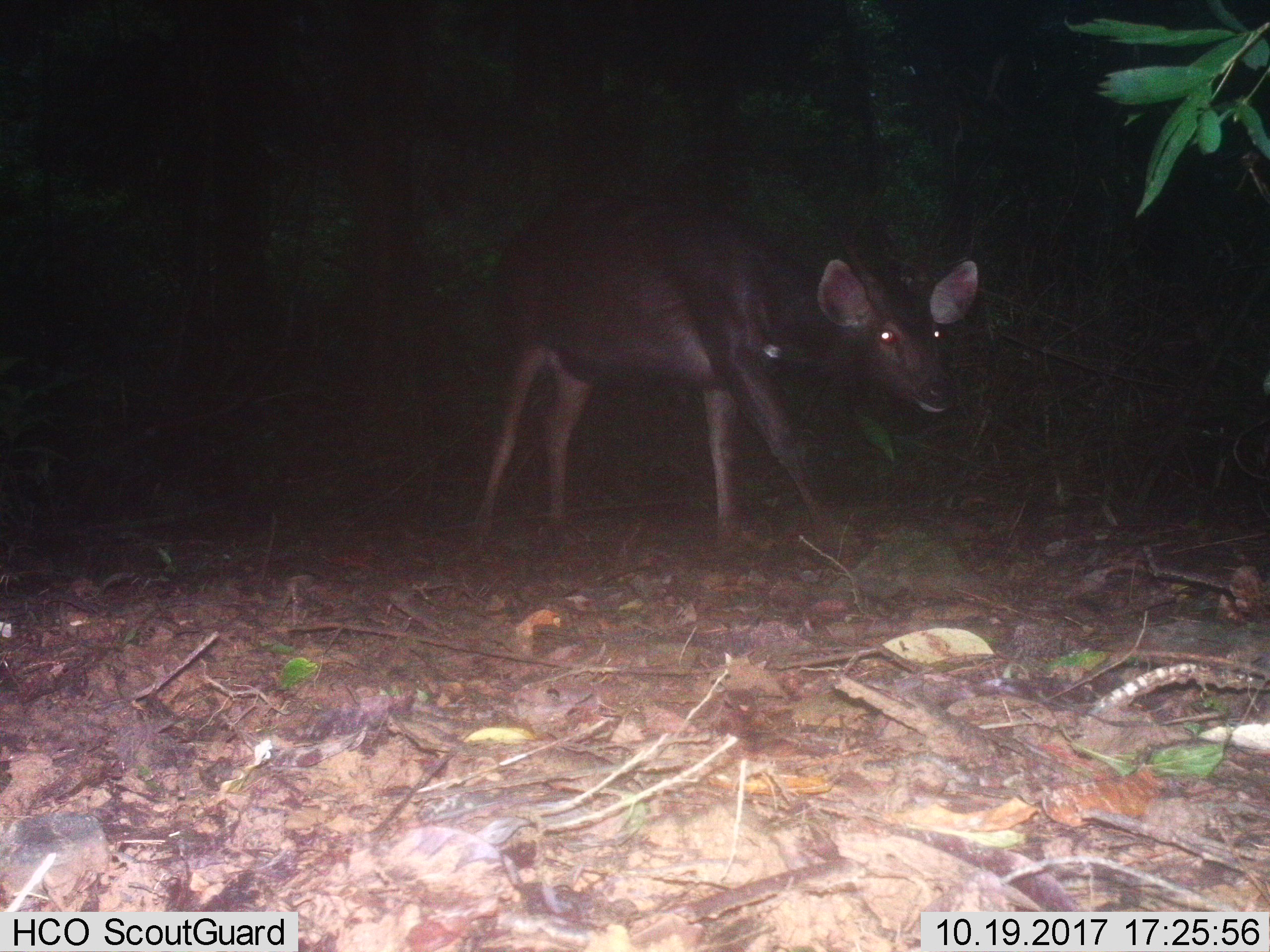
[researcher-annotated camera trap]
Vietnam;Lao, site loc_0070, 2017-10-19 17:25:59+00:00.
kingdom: Animalia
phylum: Chordata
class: Mammalia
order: Artiodactyla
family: Cervidae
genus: Rusa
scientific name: Rusa unicolor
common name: sambar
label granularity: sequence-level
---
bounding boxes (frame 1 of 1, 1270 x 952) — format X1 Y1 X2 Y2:
sambar: 472 195 977 540